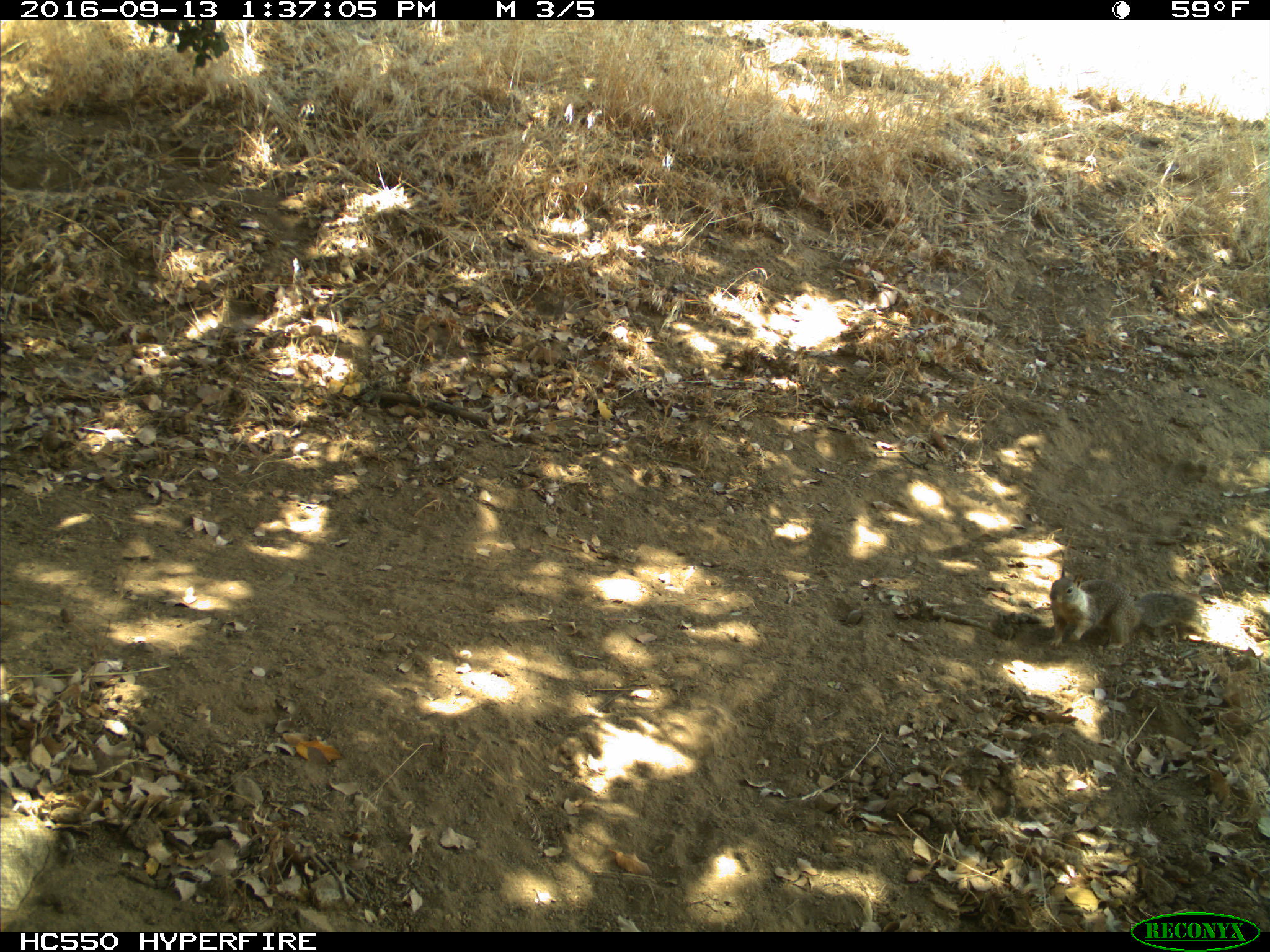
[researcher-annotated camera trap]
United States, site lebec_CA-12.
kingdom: Animalia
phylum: Chordata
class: Mammalia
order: Rodentia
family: Sciuridae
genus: Otospermophilus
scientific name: Otospermophilus beecheyi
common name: california ground squirrel